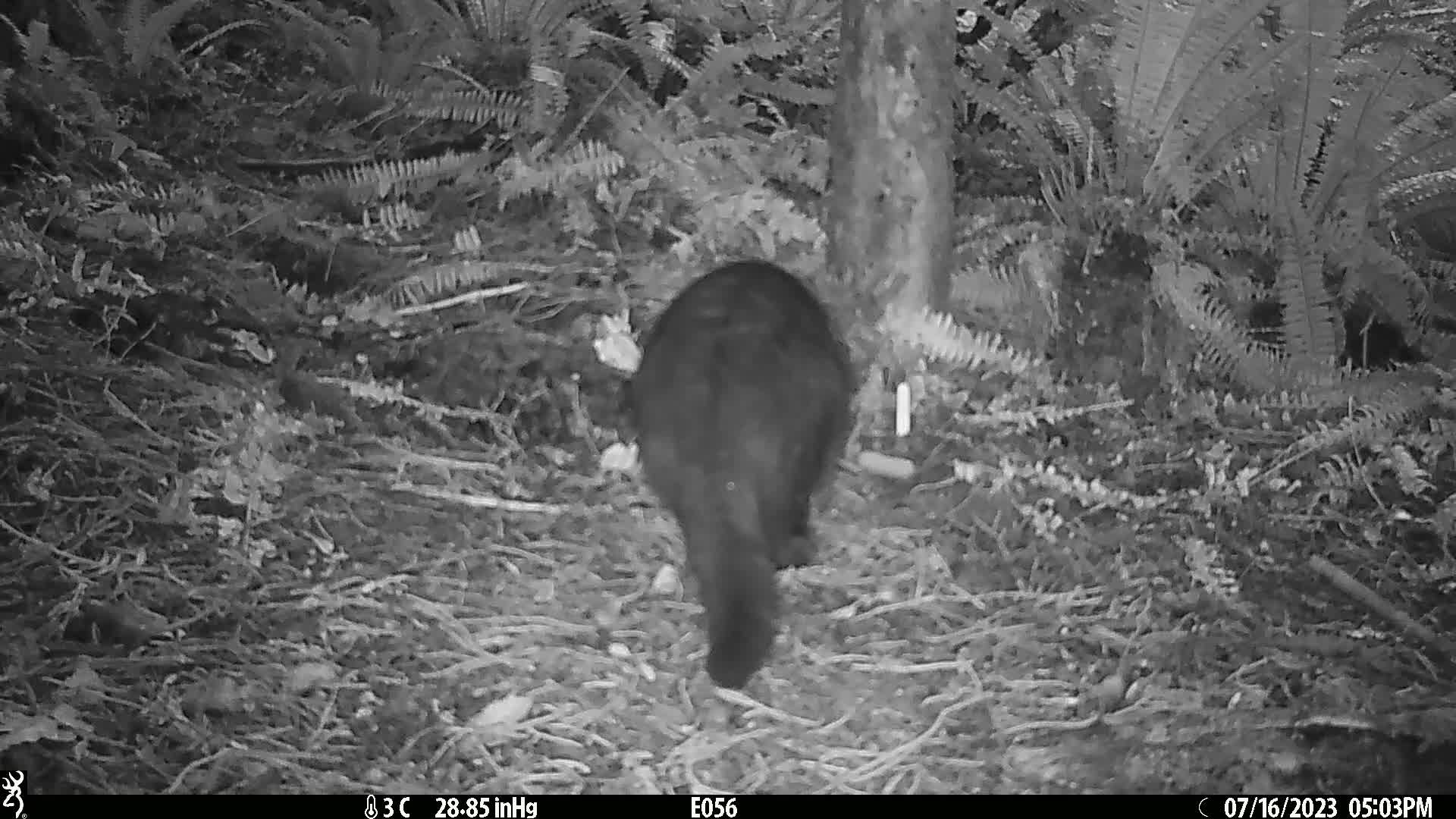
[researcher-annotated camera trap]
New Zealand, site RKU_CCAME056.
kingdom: Animalia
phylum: Chordata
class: Mammalia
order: Carnivora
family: Felidae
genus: Felis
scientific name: Felis catus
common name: domestic cat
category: cat